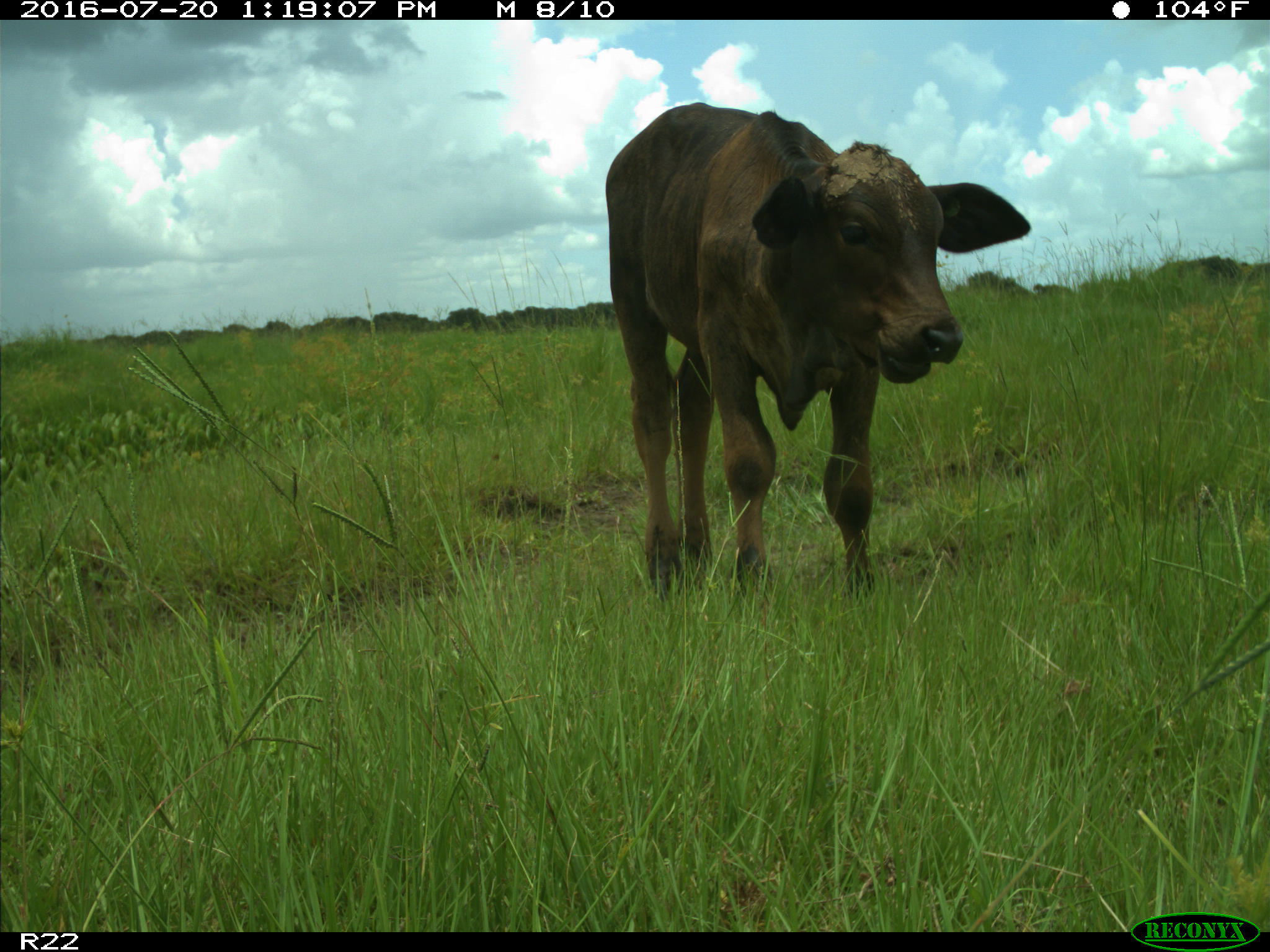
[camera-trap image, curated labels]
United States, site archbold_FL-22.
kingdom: Animalia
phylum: Chordata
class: Mammalia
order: Artiodactyla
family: Bovidae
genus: Bos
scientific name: Bos taurus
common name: domestic cow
Bos taurus (domestic cow).